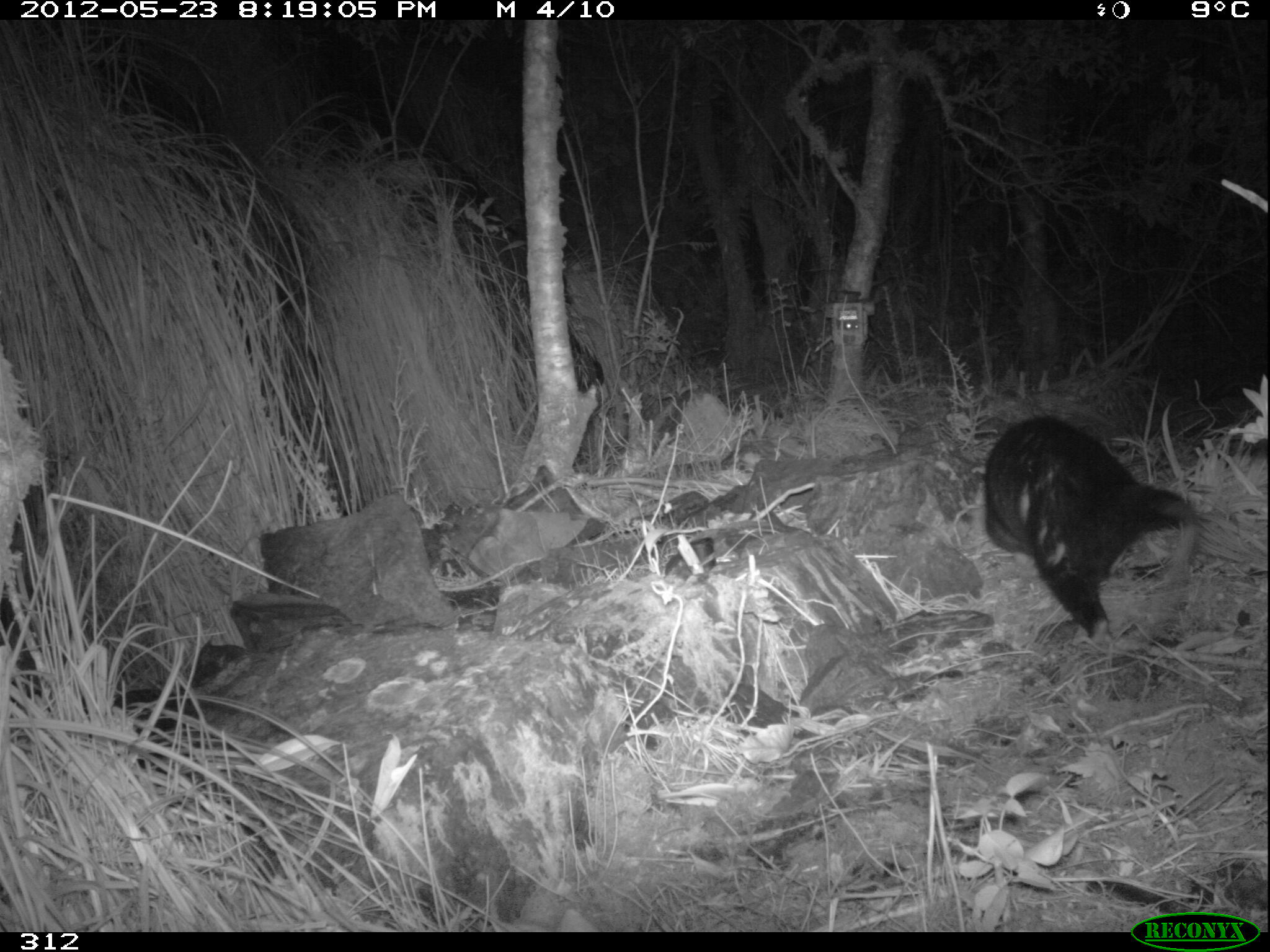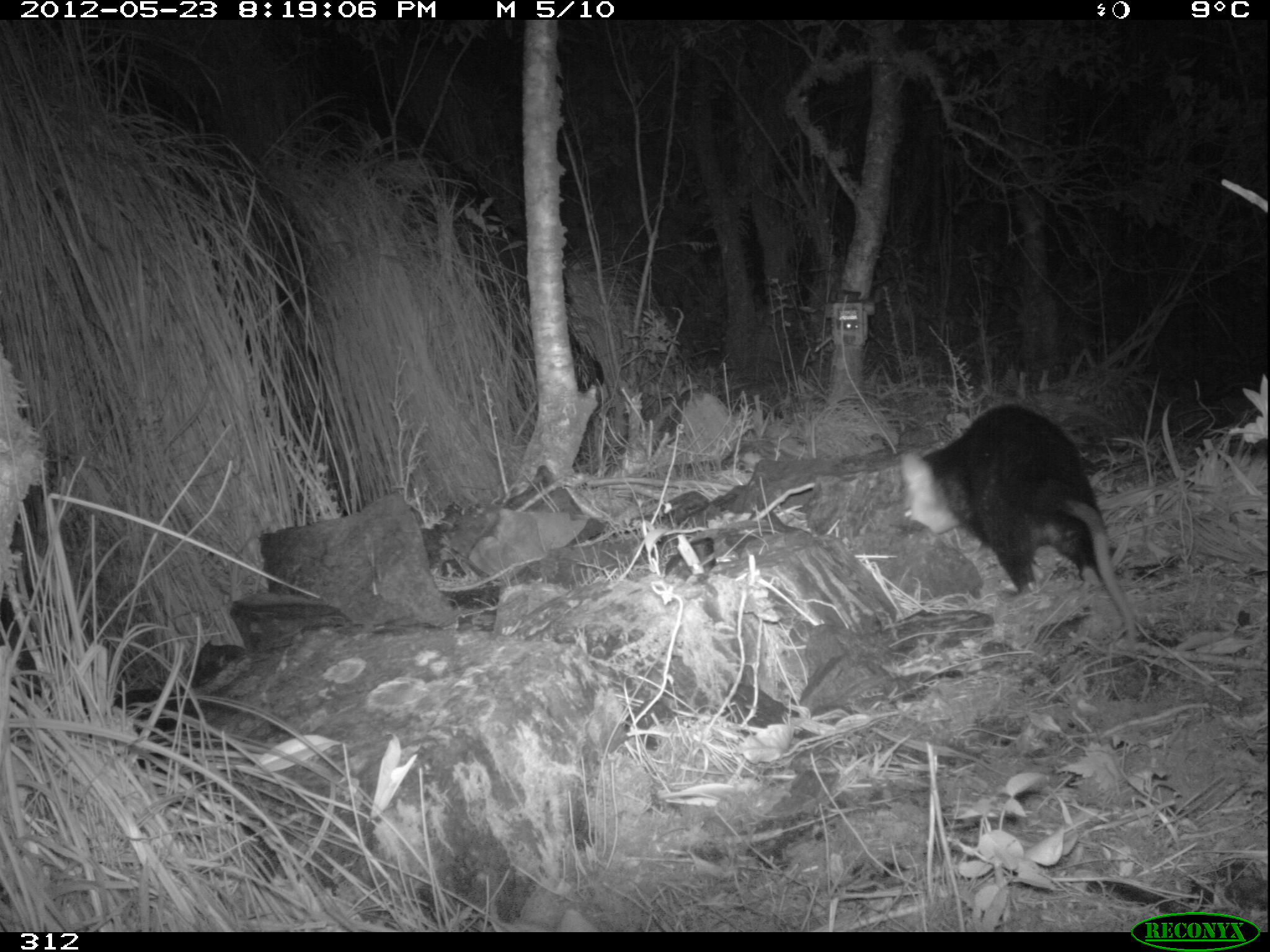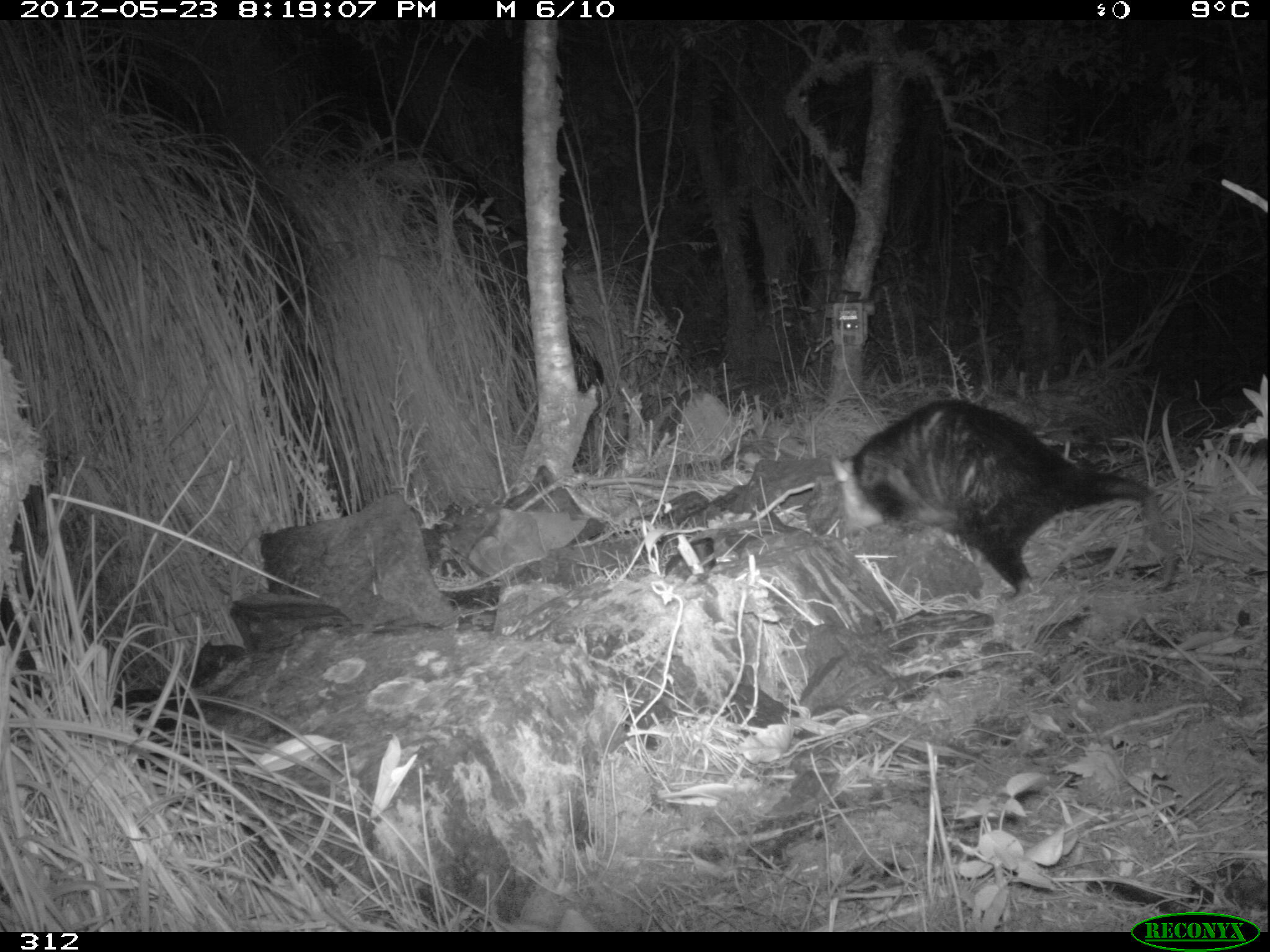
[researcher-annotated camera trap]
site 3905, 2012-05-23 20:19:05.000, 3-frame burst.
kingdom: Animalia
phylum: Chordata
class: Mammalia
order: Didelphimorphia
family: Didelphidae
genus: Didelphis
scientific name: Didelphis pernigra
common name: andean white-eared opossum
Didelphis pernigra (andean white-eared opossum).